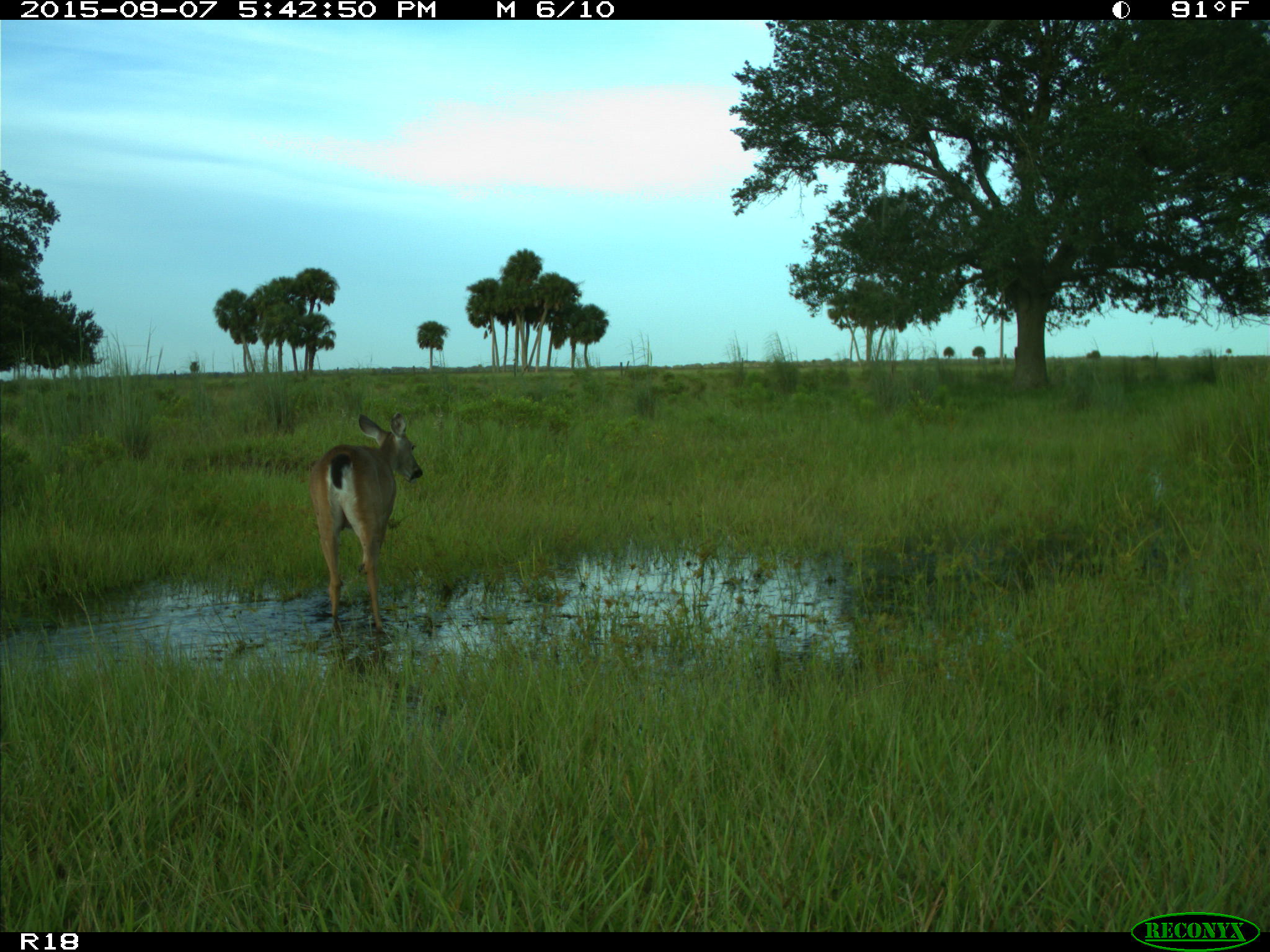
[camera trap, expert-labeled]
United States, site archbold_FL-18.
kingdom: Animalia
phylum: Chordata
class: Mammalia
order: Artiodactyla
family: Cervidae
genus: Odocoileus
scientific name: Odocoileus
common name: deer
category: unidentified deer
Unidentified deer (deer) (Odocoileus).